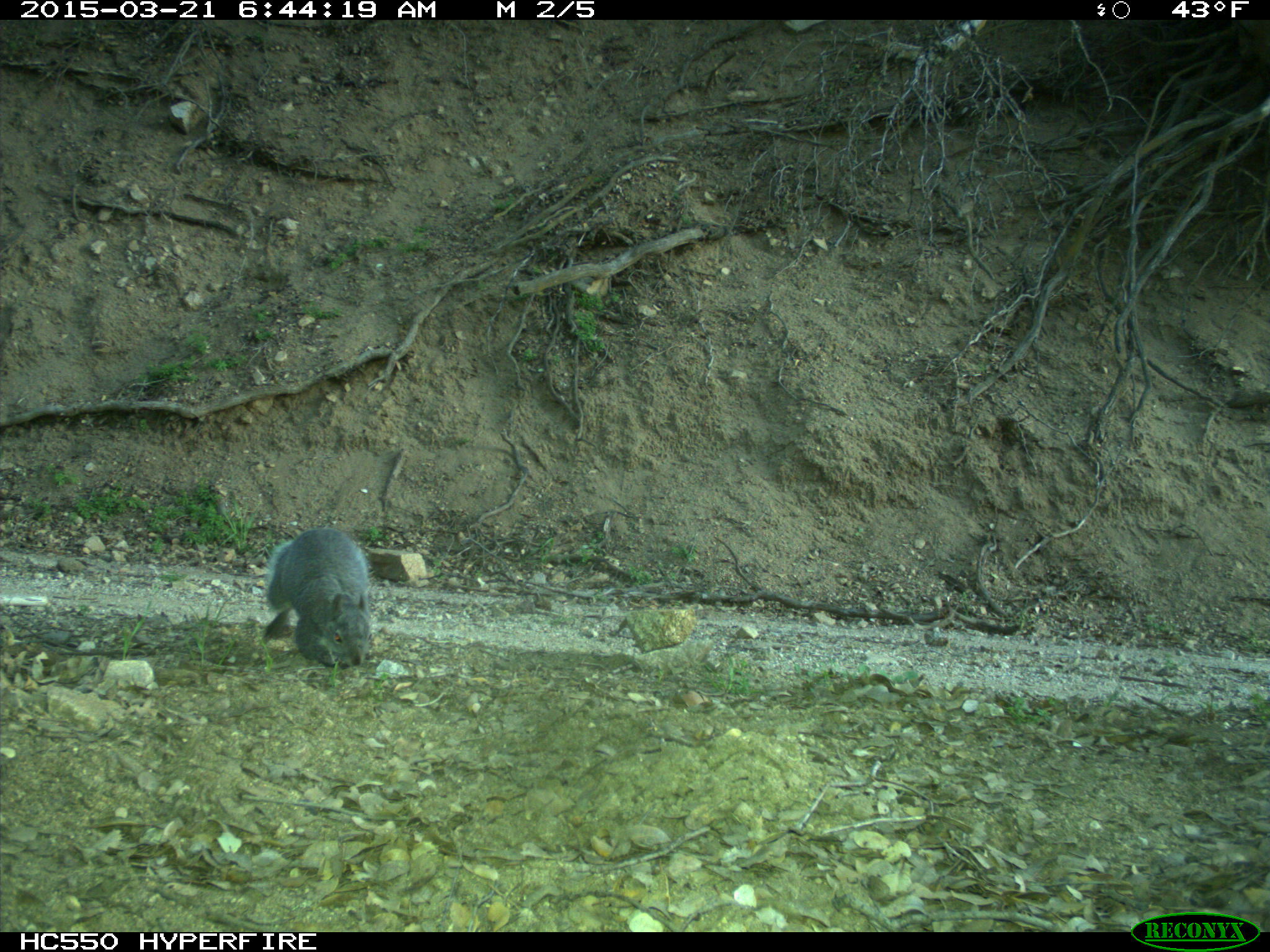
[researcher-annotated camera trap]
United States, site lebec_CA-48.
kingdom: Animalia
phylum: Chordata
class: Mammalia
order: Rodentia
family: Sciuridae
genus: Sciurus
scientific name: Sciurus carolinensis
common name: eastern gray squirrel